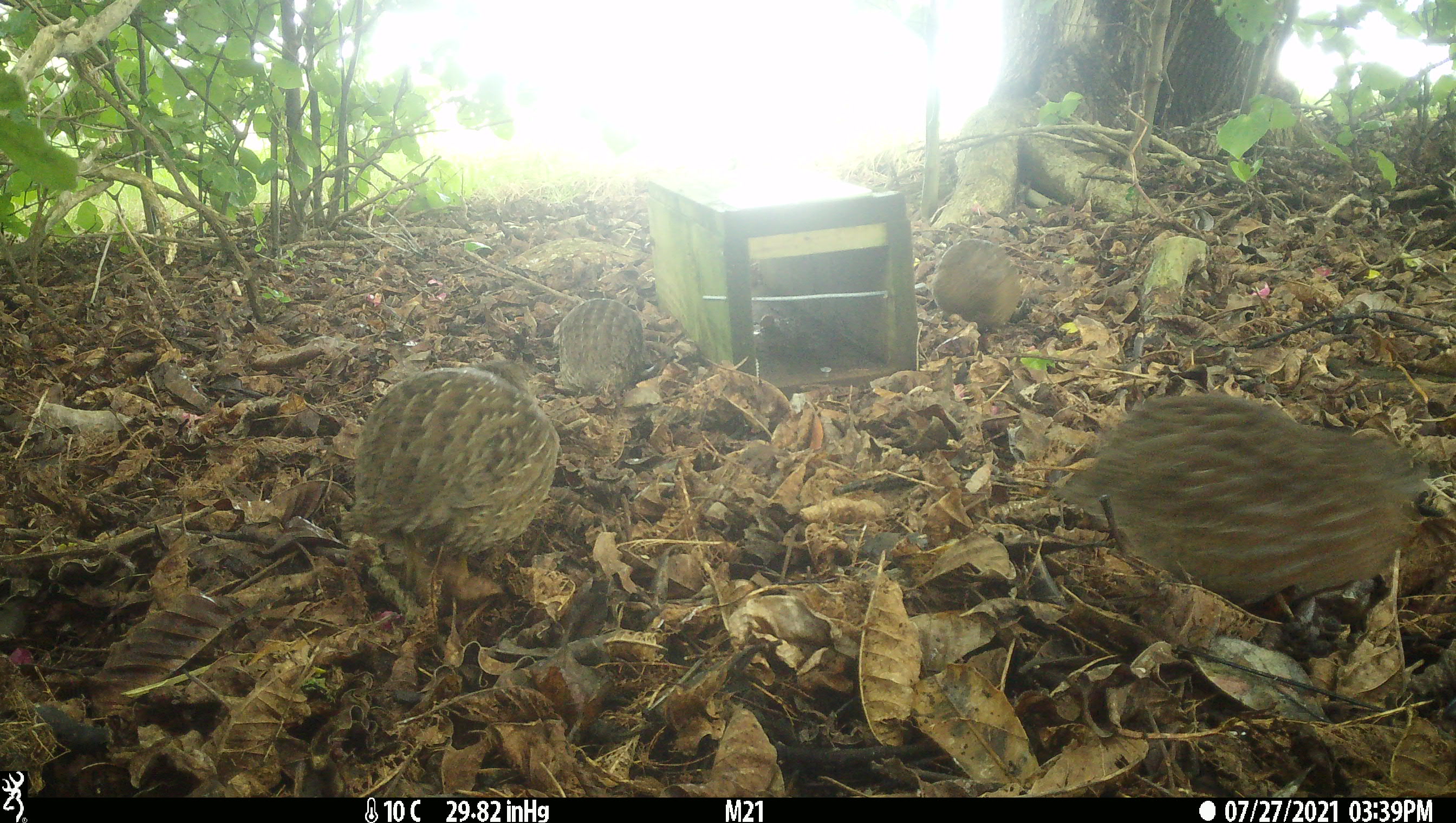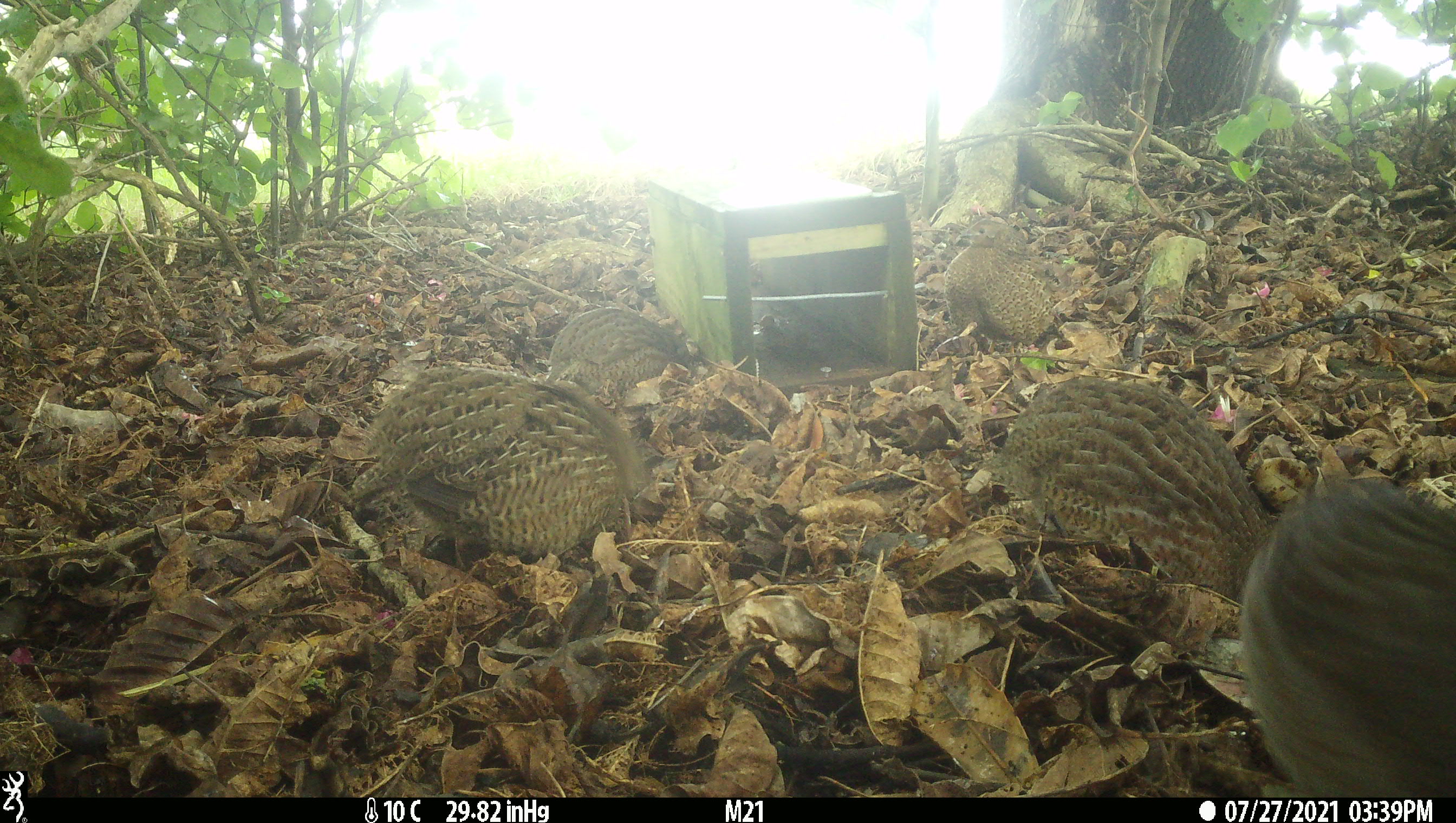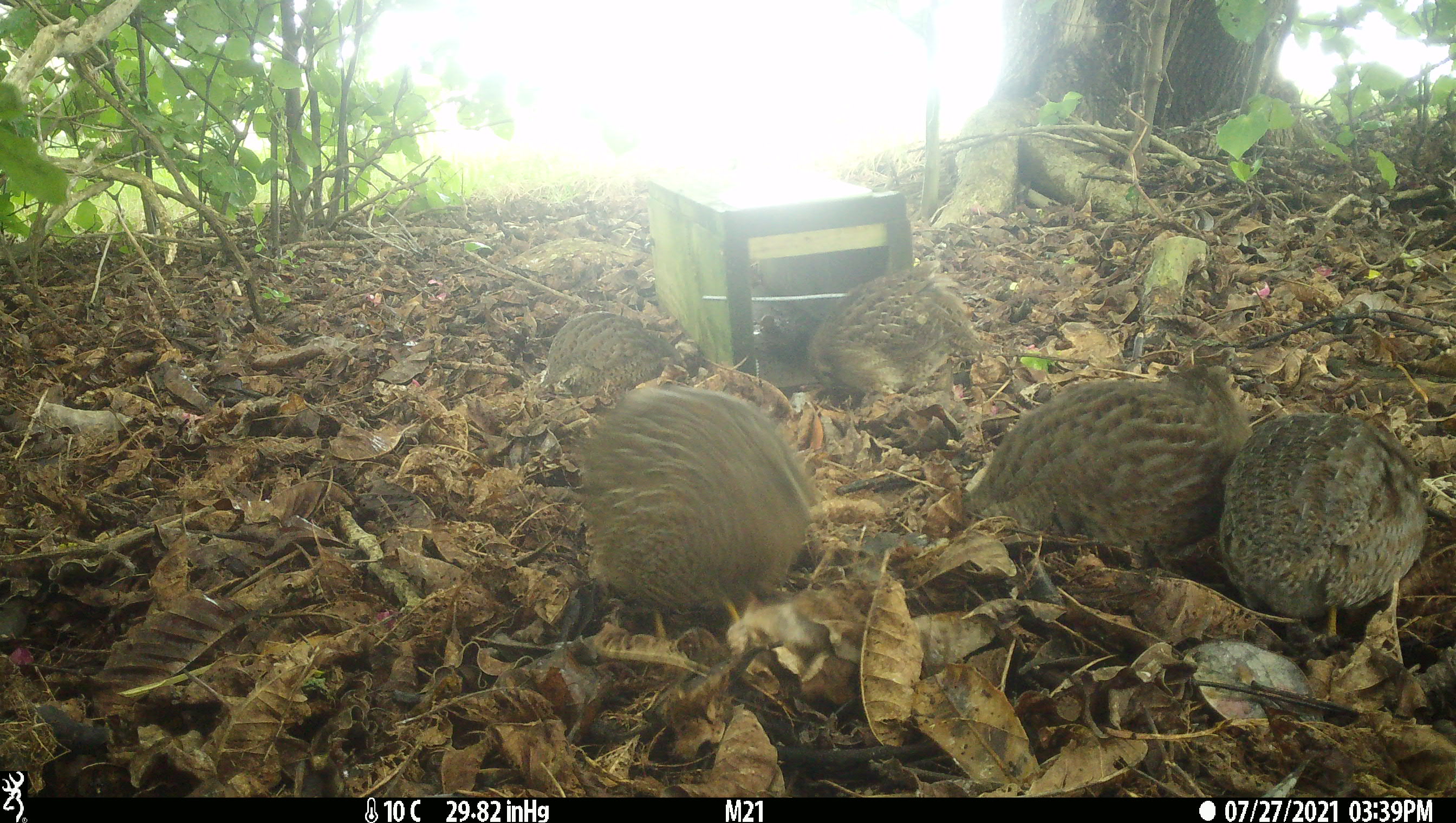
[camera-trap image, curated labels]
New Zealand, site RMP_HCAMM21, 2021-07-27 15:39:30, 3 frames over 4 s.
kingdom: Animalia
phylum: Chordata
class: Aves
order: Galliformes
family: Phasianidae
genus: Synoicus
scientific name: Synoicus ypsilophorus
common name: brown quail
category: quail brown